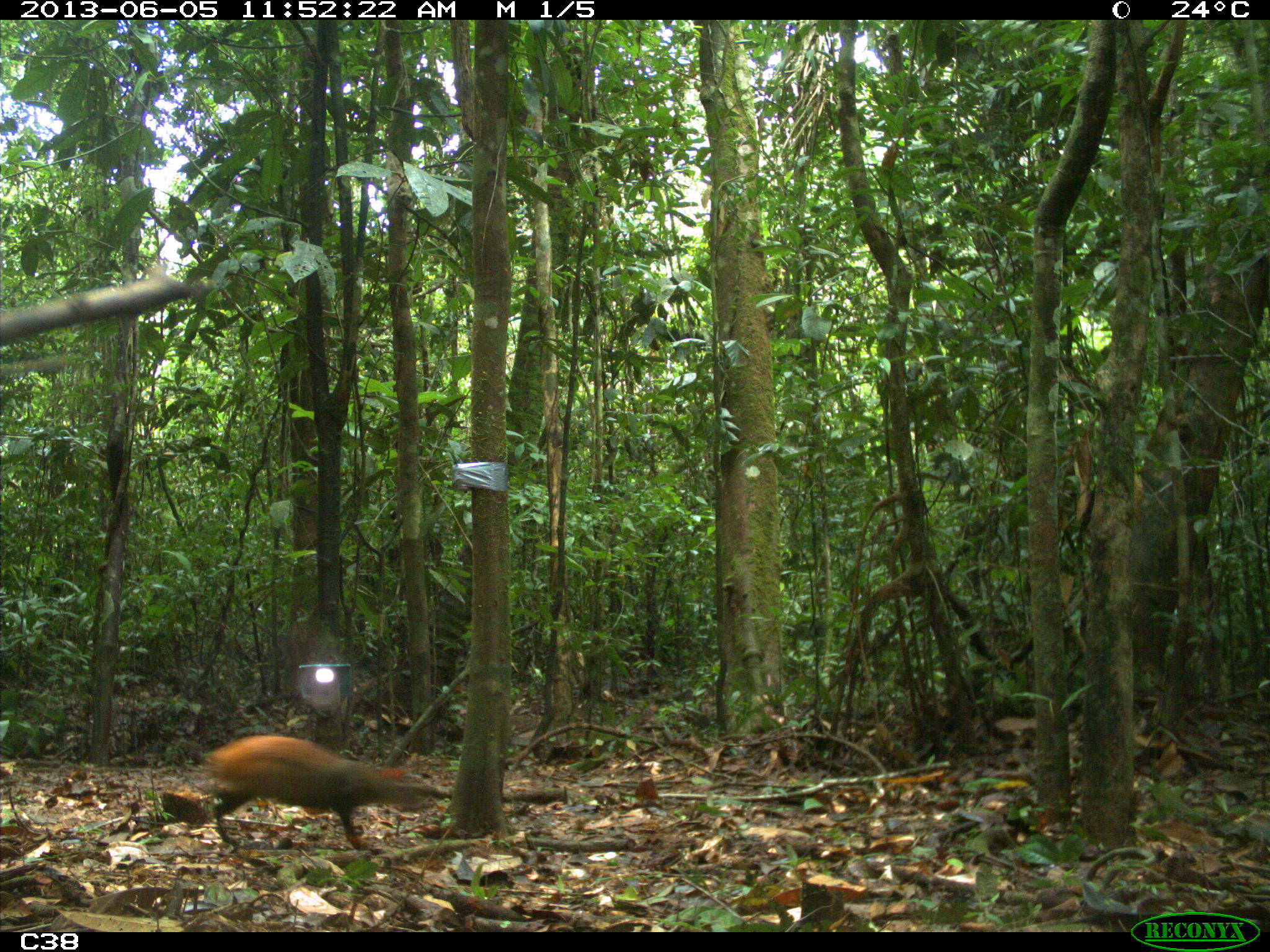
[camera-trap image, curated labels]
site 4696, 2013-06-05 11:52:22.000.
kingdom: Animalia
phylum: Chordata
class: Mammalia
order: Rodentia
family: Dasyproctidae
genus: Dasyprocta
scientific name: Dasyprocta leporina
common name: red-rumped agouti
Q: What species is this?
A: Dasyprocta leporina (red-rumped agouti).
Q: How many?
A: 1.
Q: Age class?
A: Adult.